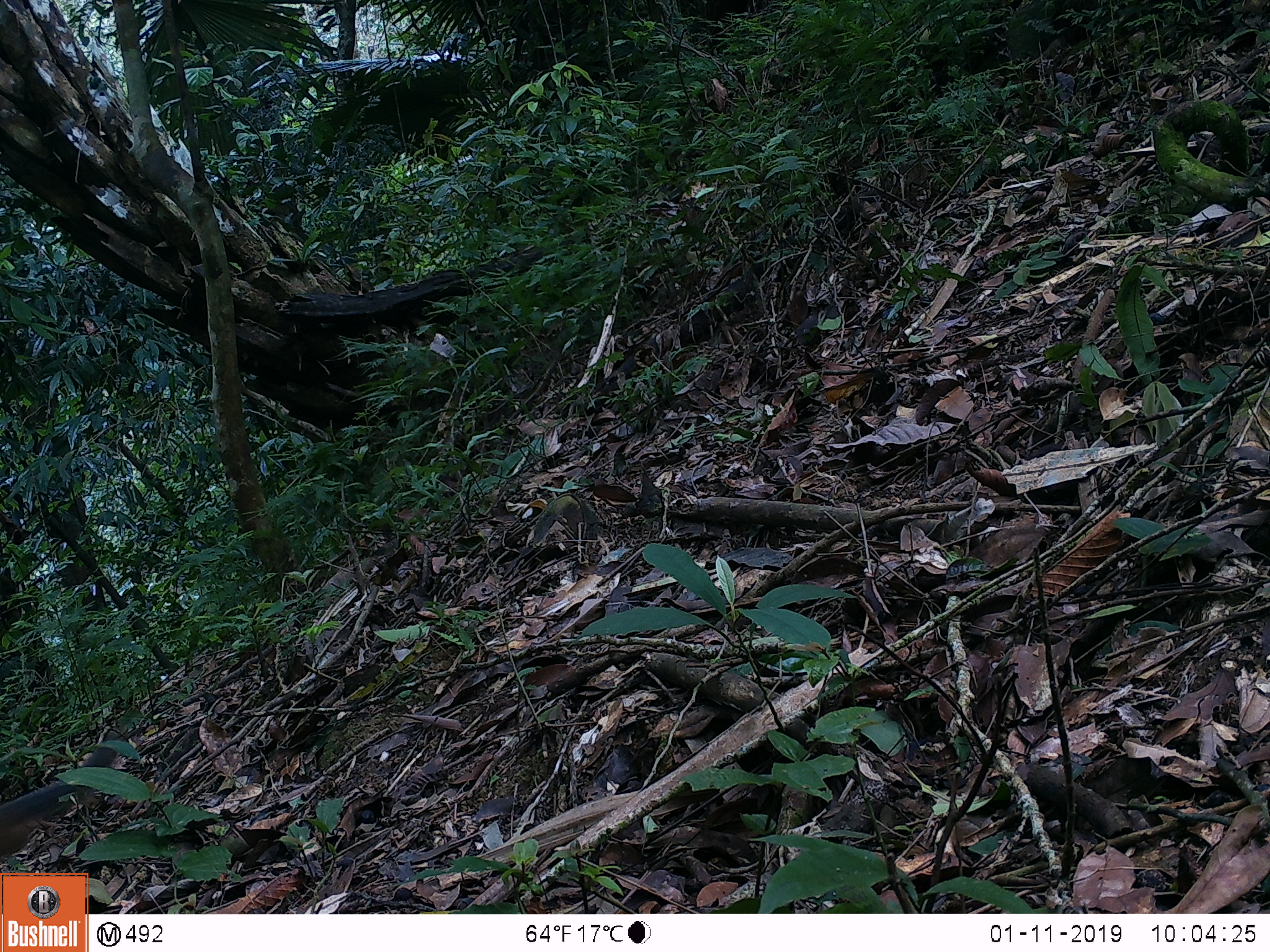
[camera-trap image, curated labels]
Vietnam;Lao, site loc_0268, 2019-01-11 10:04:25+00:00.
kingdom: Animalia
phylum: Chordata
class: Mammalia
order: Rodentia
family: Sciuridae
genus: Dremomys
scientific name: Dremomys rufigenis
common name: red-cheeked squirrel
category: red cheeked squirrel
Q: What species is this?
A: Red cheeked squirrel (red-cheeked squirrel) (Dremomys rufigenis).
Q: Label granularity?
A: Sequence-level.